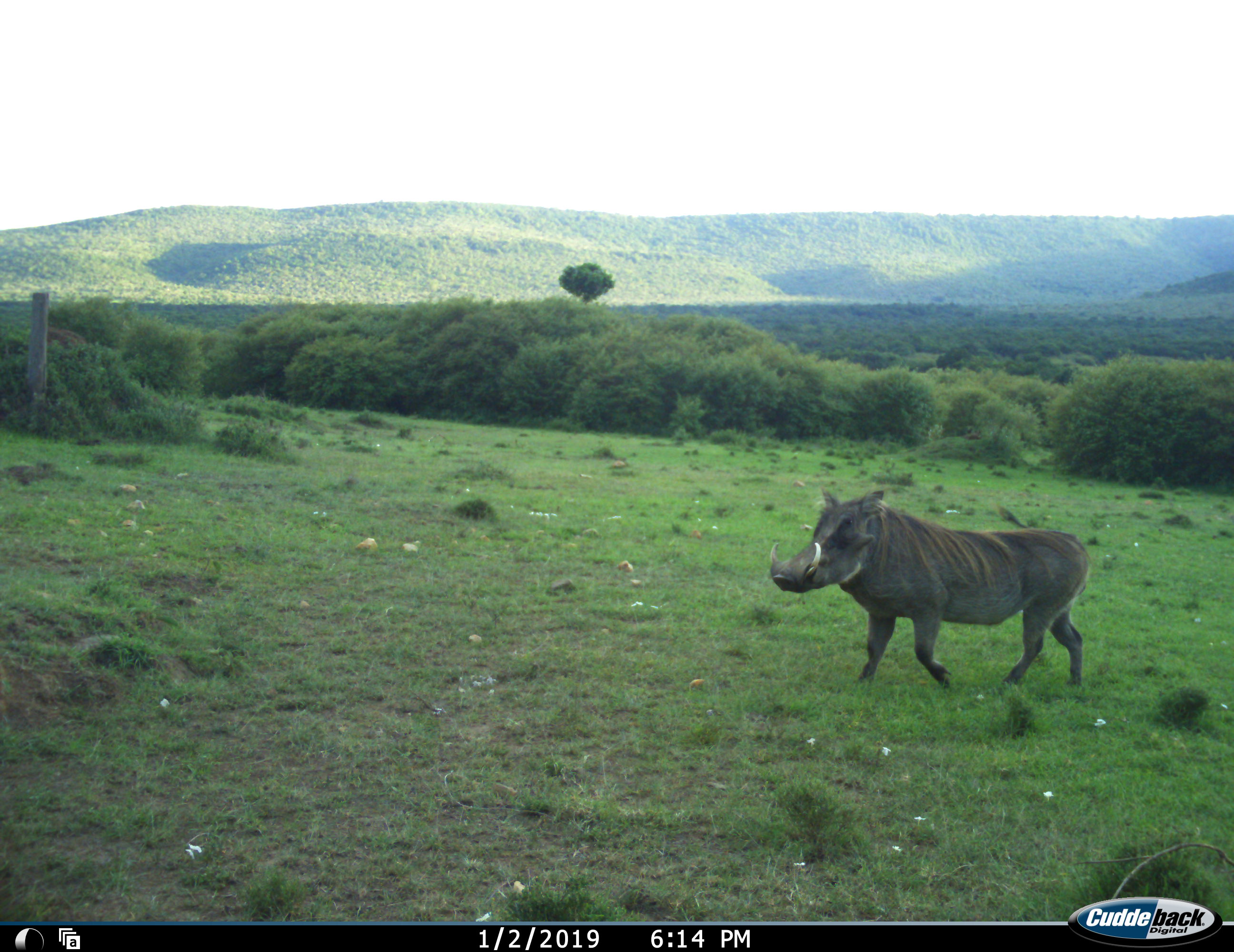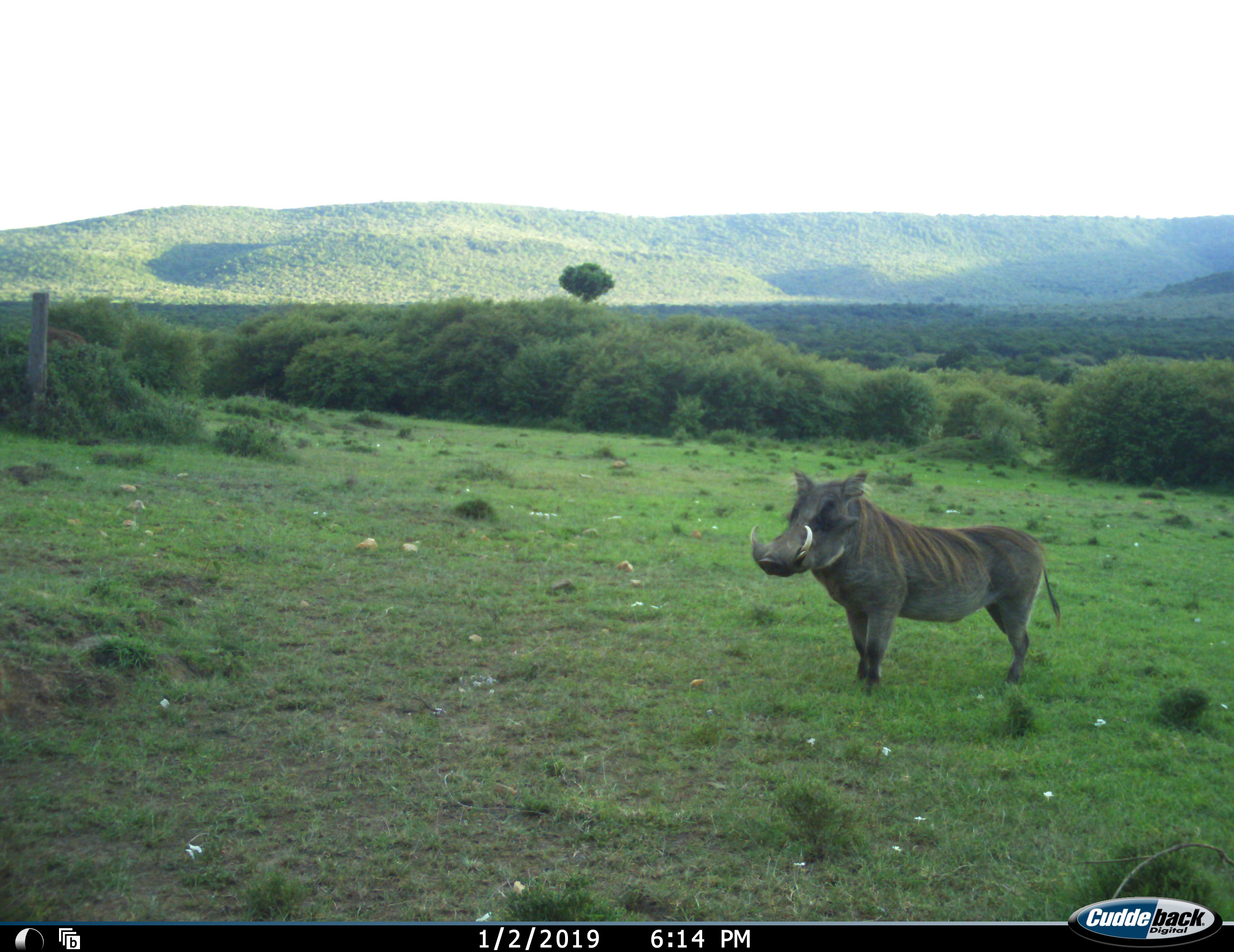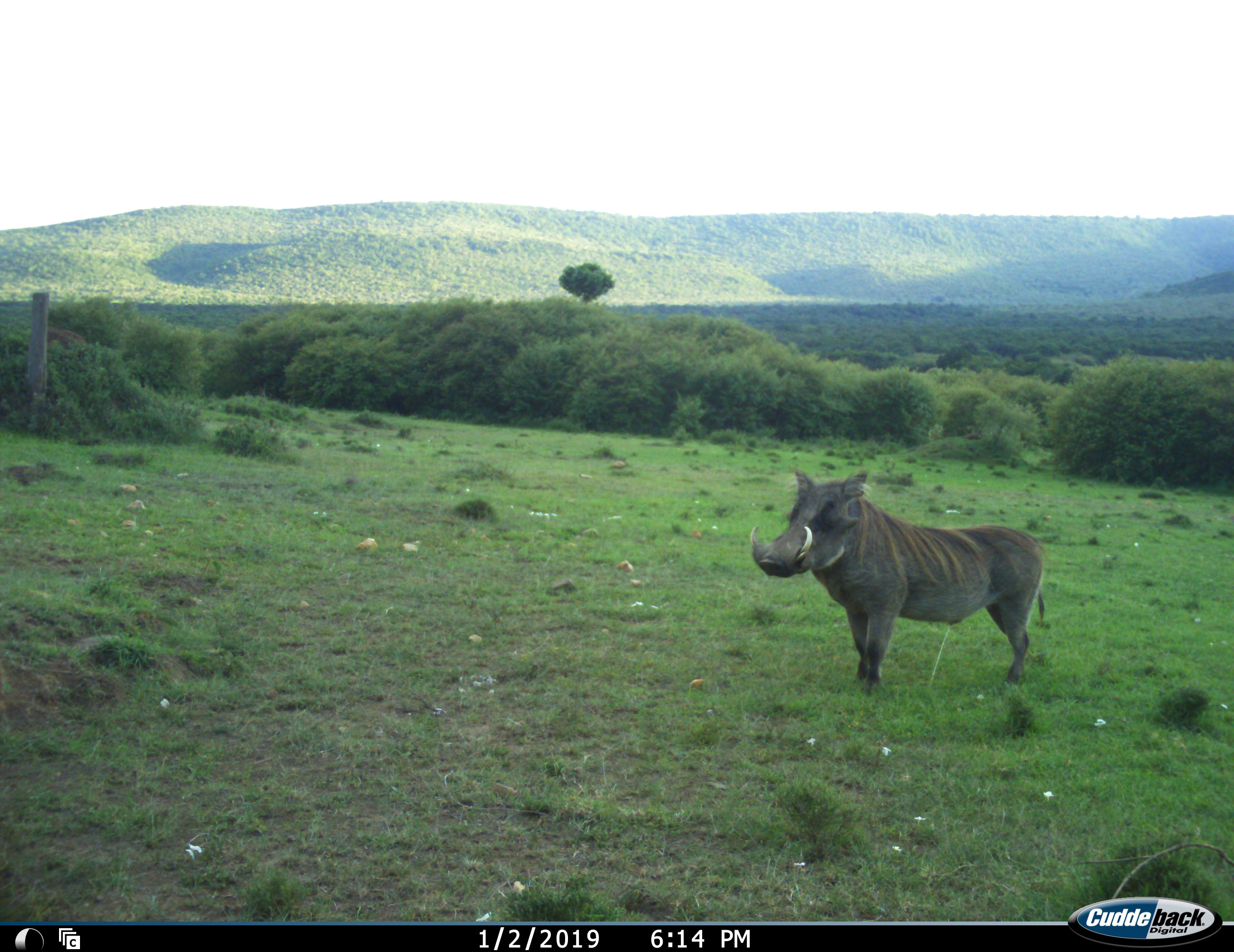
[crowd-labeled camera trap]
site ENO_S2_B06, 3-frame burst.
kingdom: Animalia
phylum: Chordata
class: Mammalia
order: Artiodactyla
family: Suidae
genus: Phacochoerus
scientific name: Phacochoerus africanus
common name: warthog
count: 1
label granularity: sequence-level